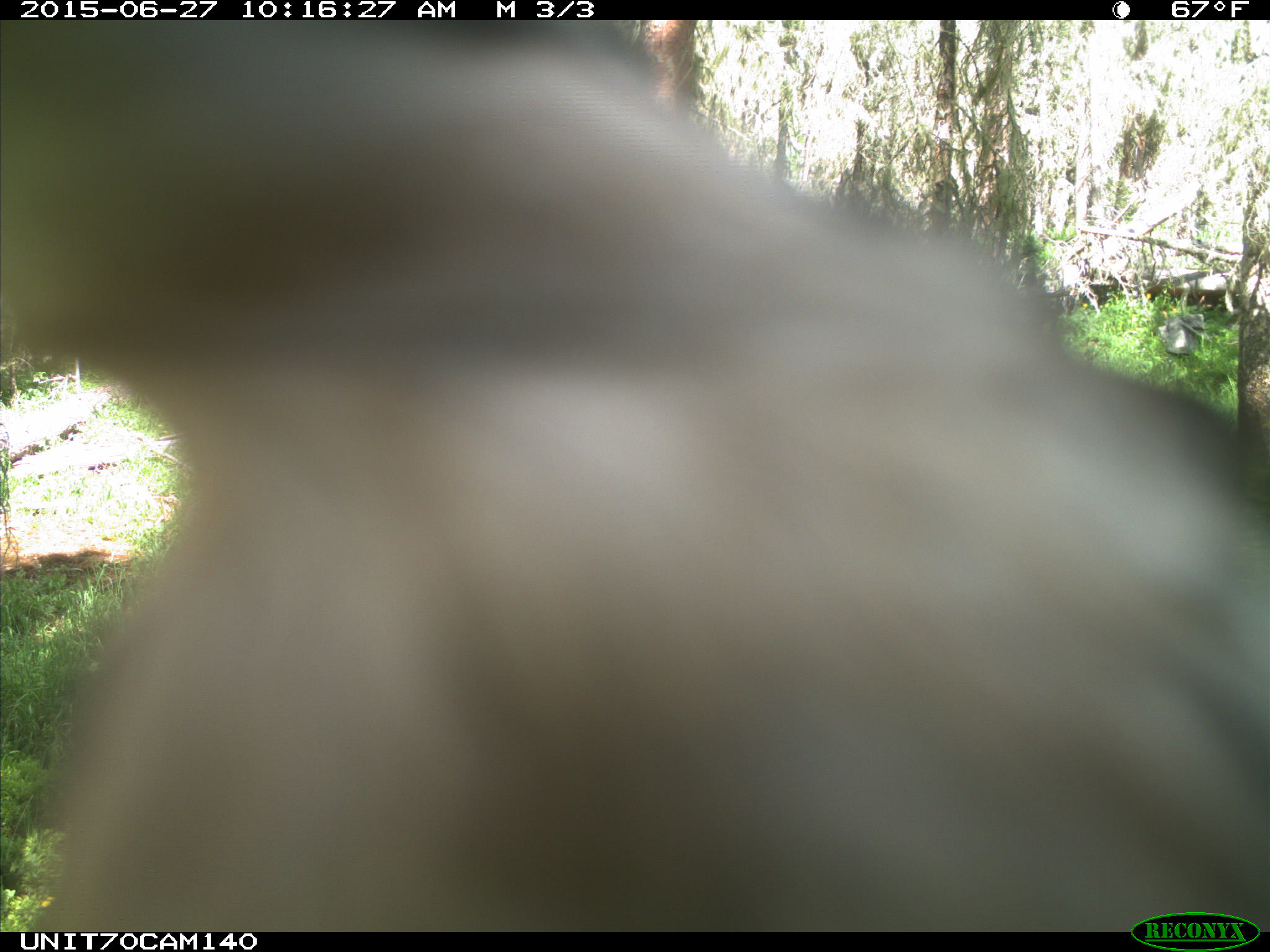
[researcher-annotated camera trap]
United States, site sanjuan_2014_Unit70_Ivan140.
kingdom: Animalia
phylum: Chordata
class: Aves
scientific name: Aves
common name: birds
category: unidentified bird